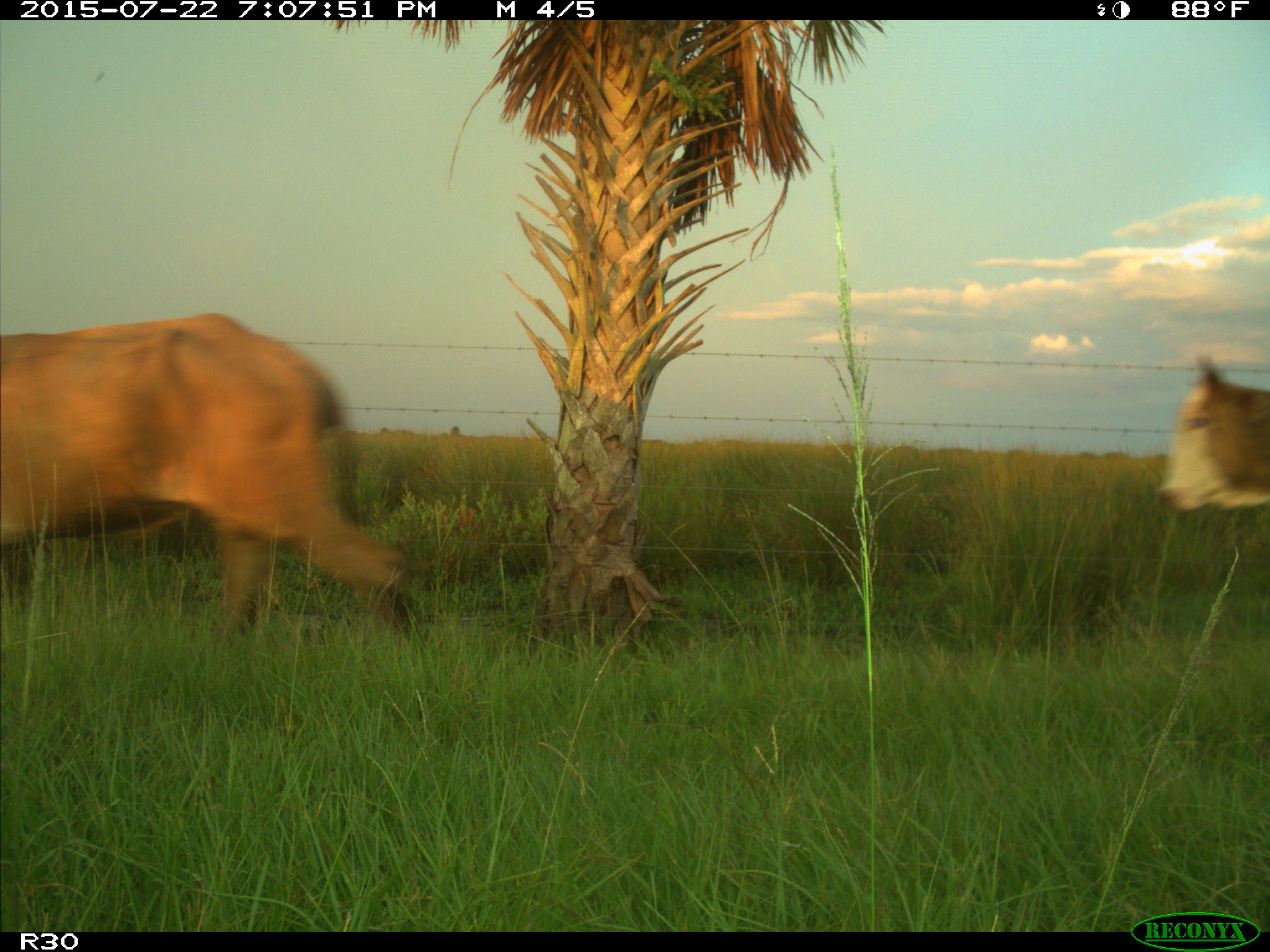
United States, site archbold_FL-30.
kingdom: Animalia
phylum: Chordata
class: Mammalia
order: Artiodactyla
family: Bovidae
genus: Bos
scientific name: Bos taurus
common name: domestic cow